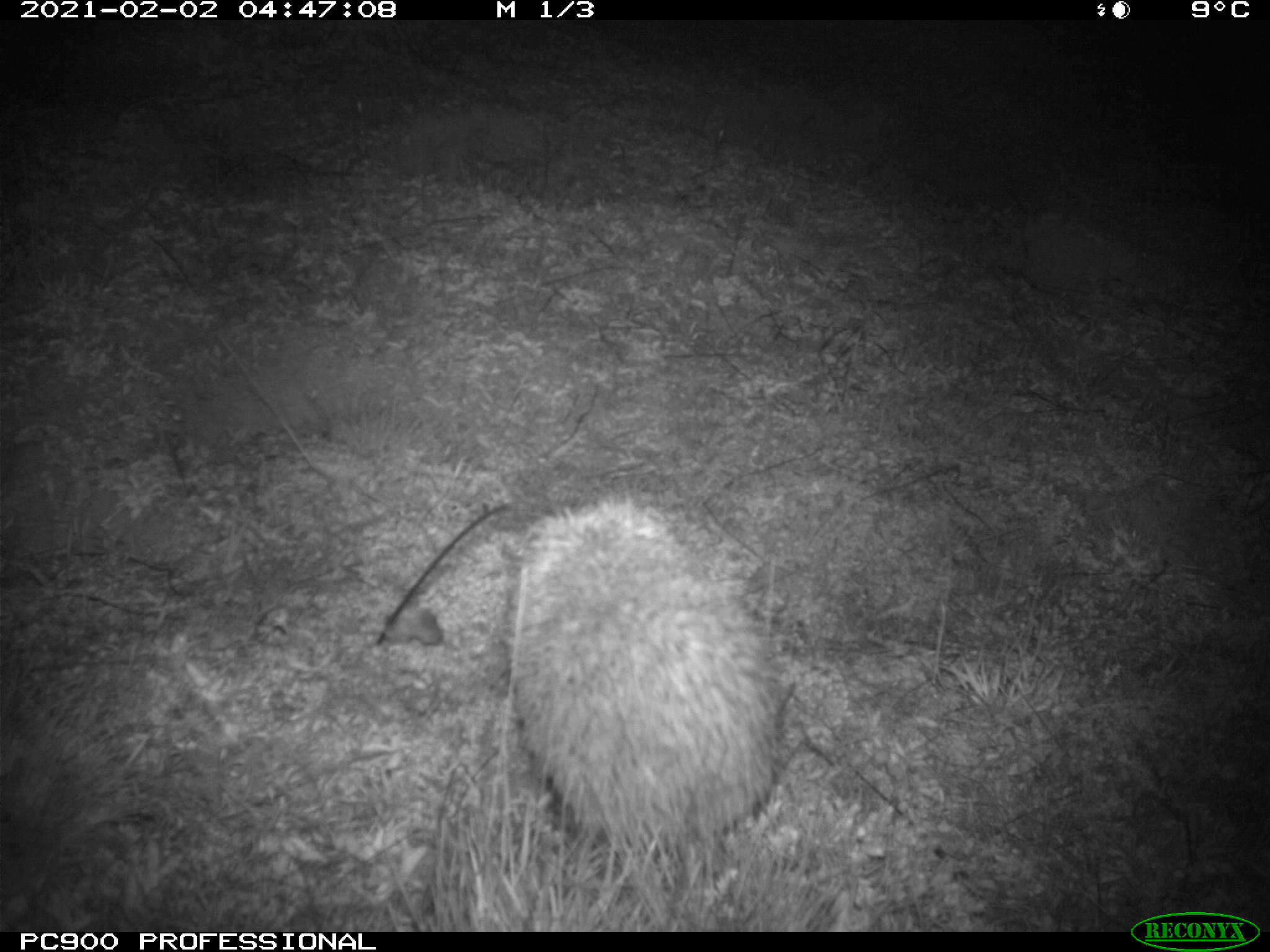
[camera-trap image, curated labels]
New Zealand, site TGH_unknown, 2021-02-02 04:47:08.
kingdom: Animalia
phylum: Chordata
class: Mammalia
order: Eulipotyphla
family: Erinaceidae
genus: Erinaceus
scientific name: Erinaceus europaeus europaeus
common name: european hedgehog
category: hedgehog